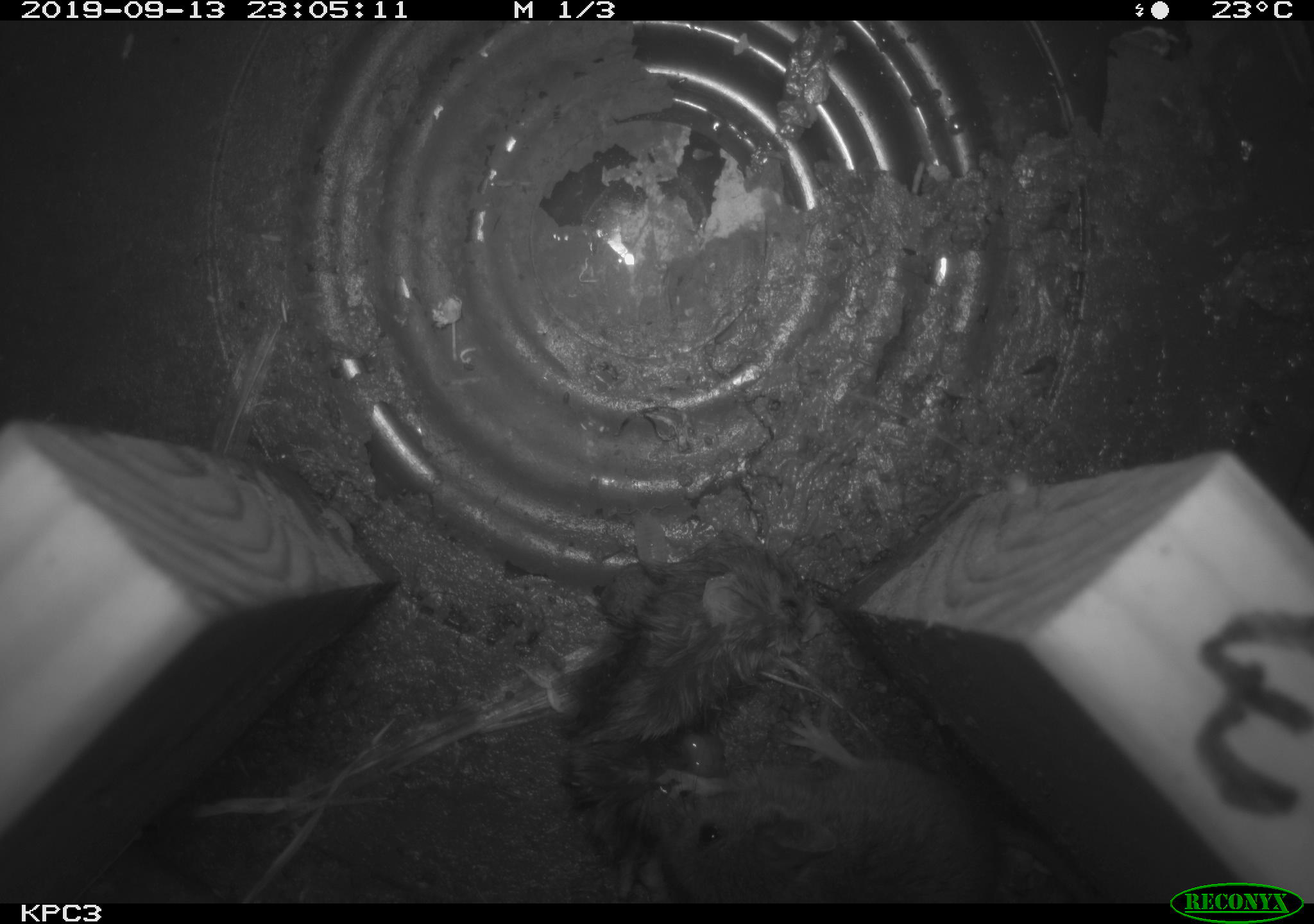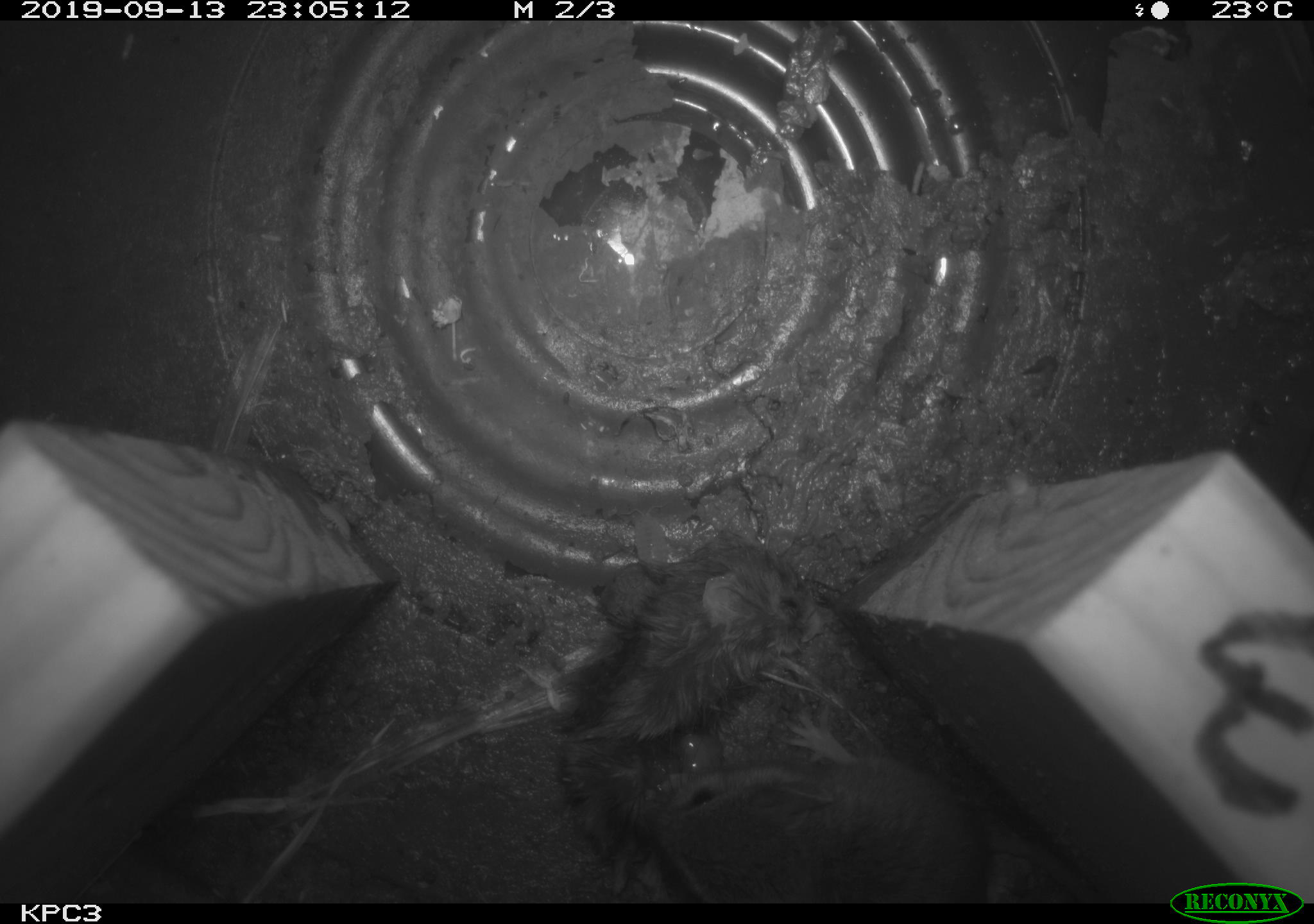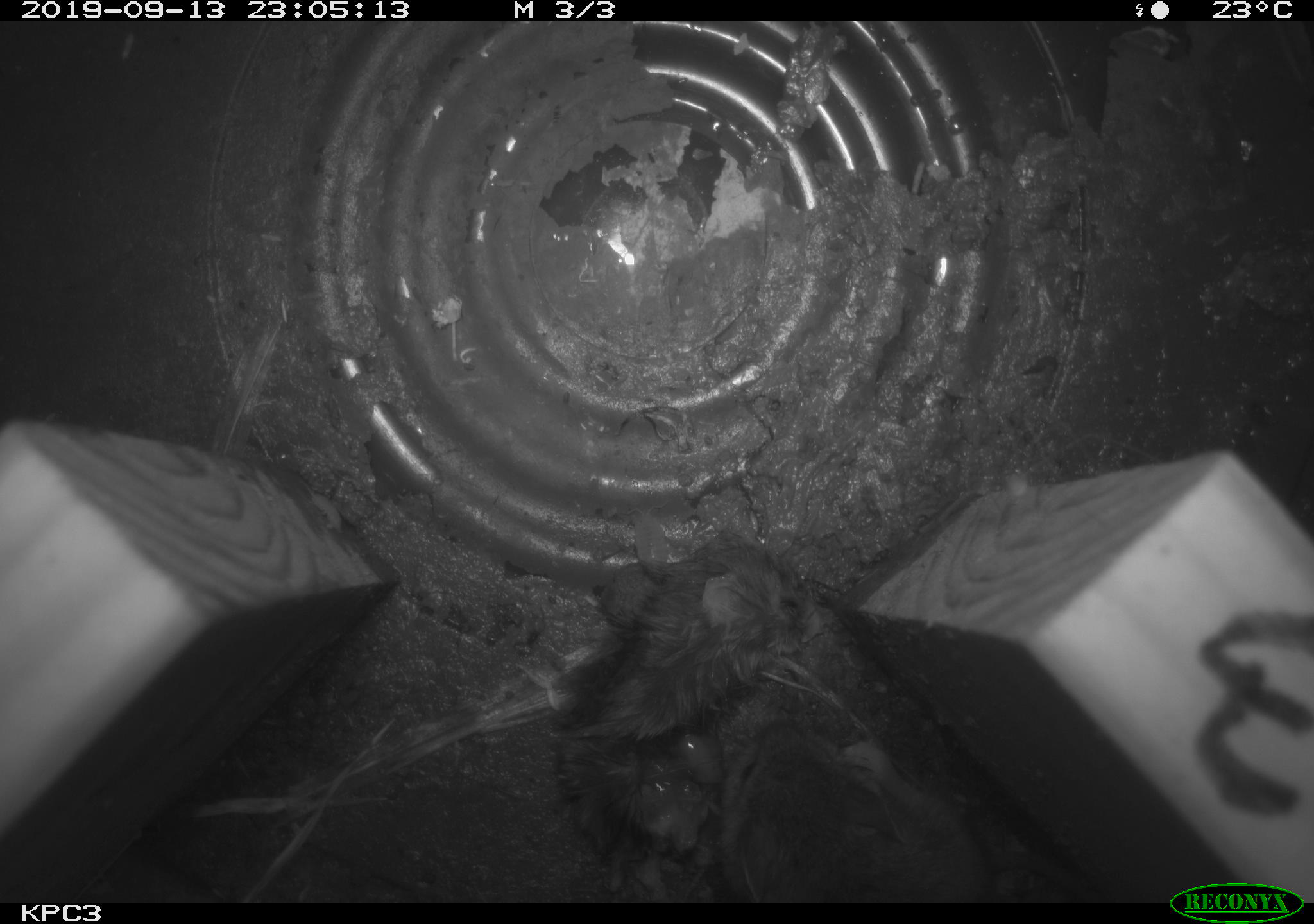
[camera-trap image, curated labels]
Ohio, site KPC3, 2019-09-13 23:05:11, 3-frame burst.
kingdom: Animalia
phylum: Chordata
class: Mammalia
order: Rodentia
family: Cricetidae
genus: Peromyscus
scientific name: Peromyscus leucopus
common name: white-footed mouse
White-footed mouse (Peromyscus leucopus).